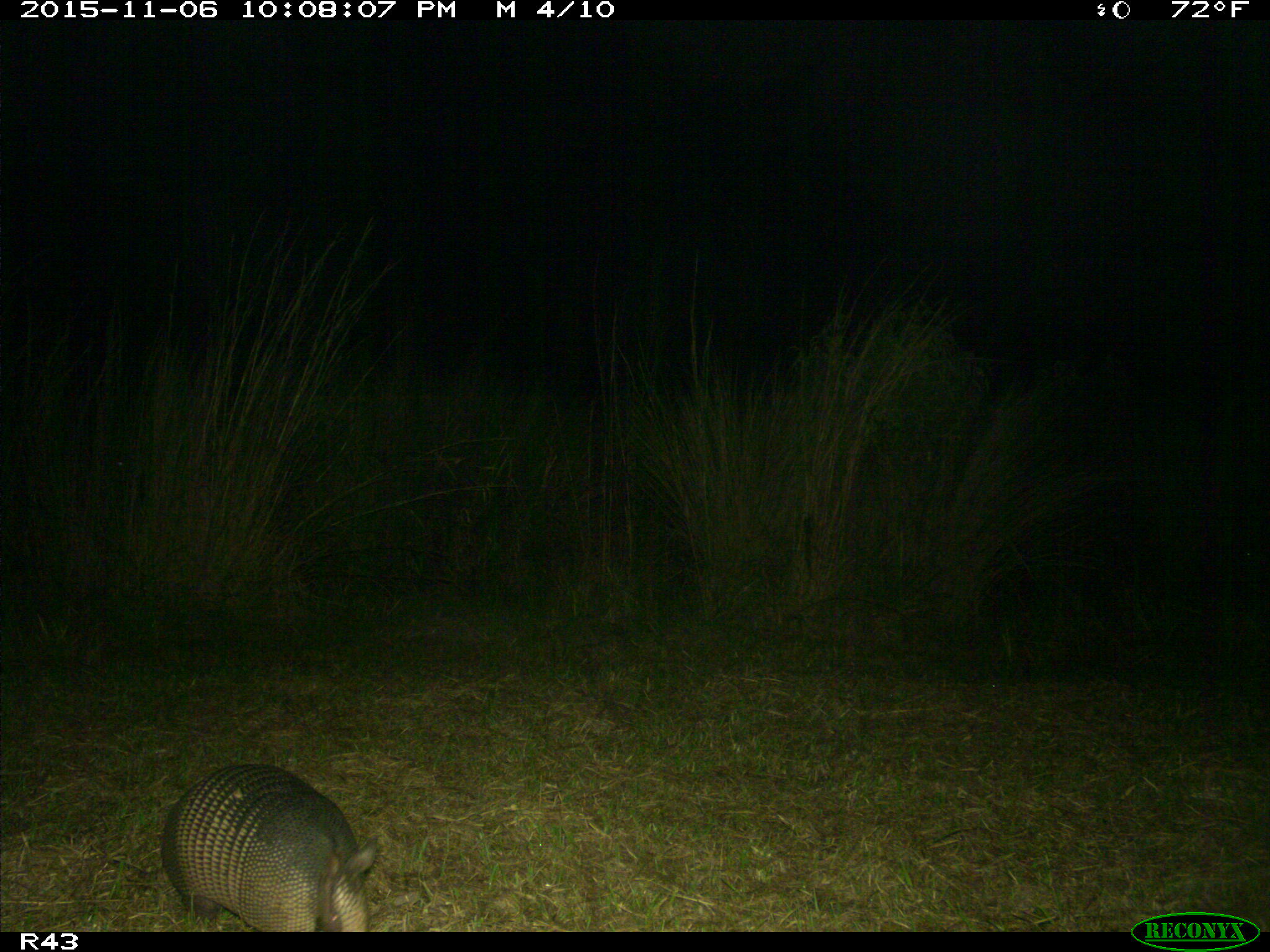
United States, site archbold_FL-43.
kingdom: Animalia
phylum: Chordata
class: Mammalia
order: Cingulata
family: Dasypodidae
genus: Dasypus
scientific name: Dasypus novemcinctus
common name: nine-banded armadillo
Dasypus novemcinctus (nine-banded armadillo).